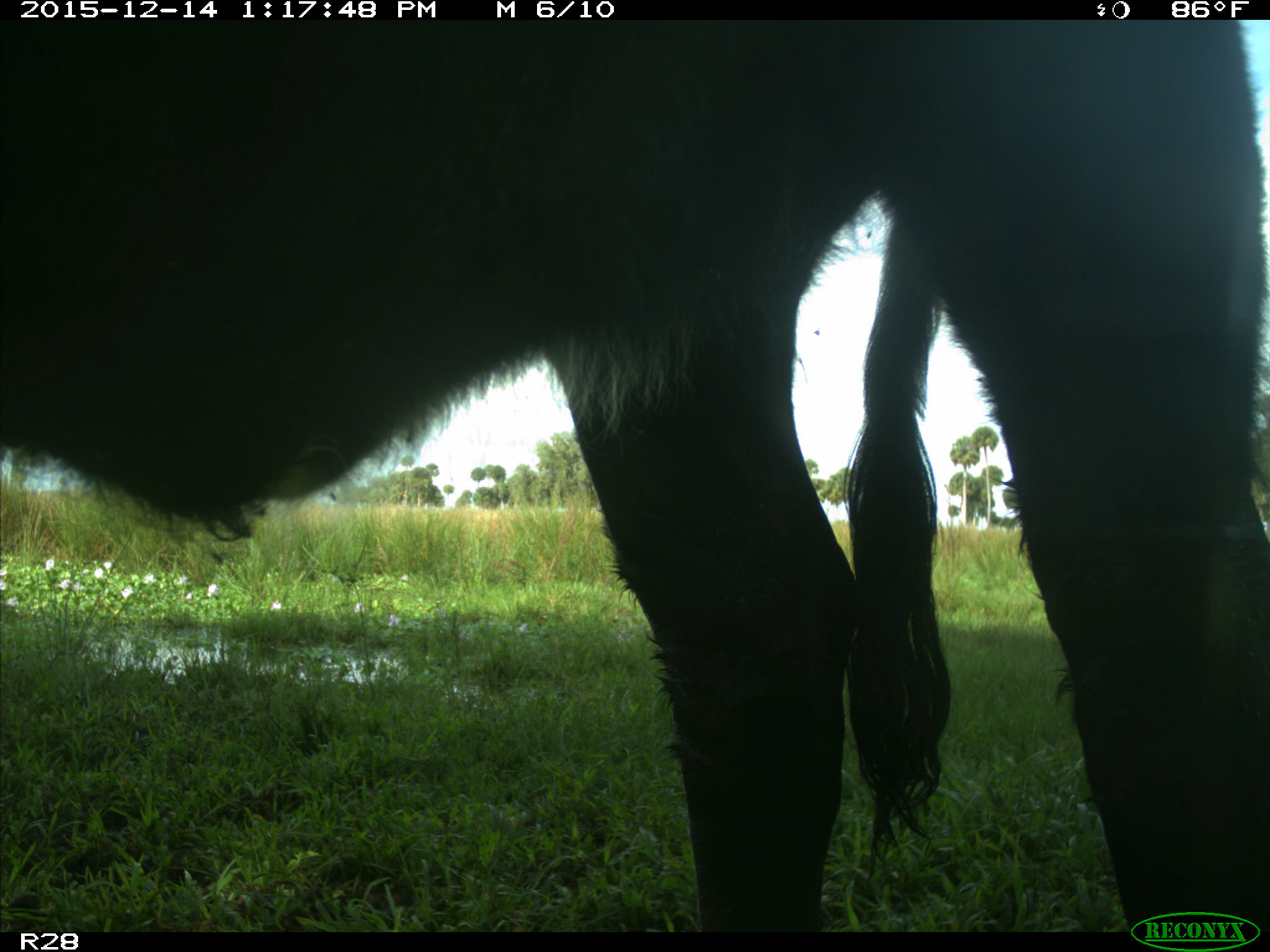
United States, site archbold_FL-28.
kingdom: Animalia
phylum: Chordata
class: Mammalia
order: Artiodactyla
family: Bovidae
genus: Bos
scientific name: Bos taurus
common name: domestic cow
Bos taurus (domestic cow).